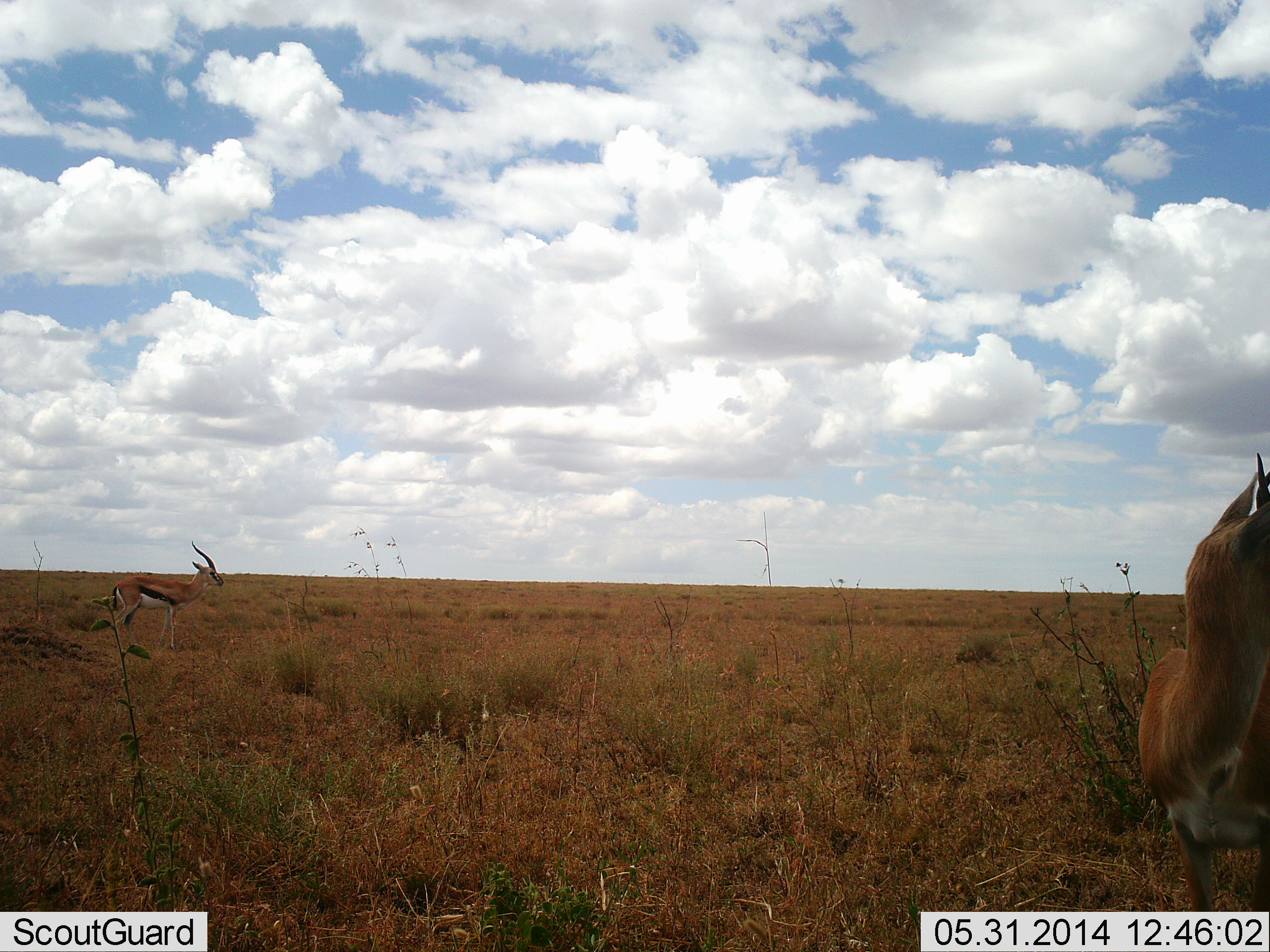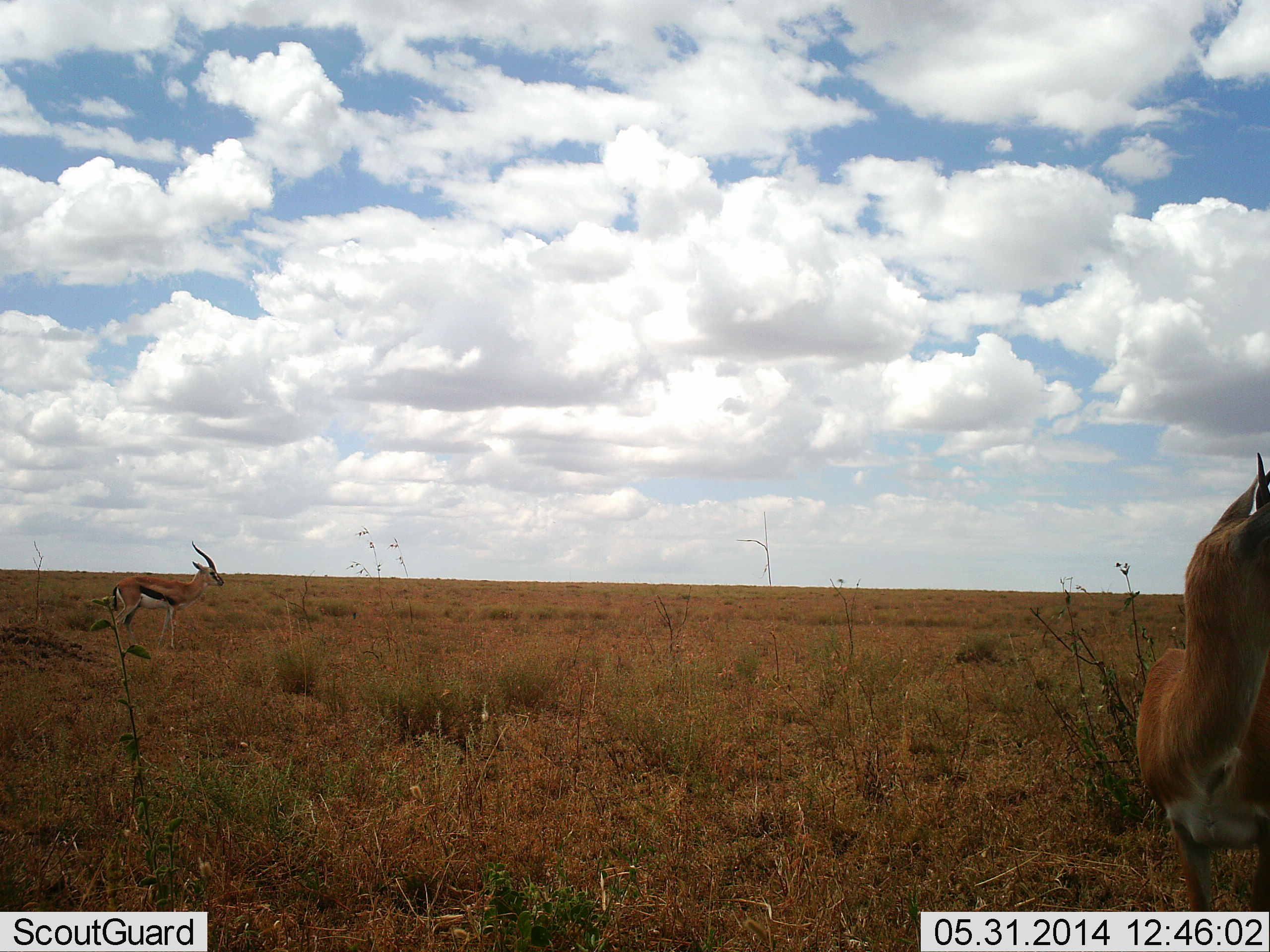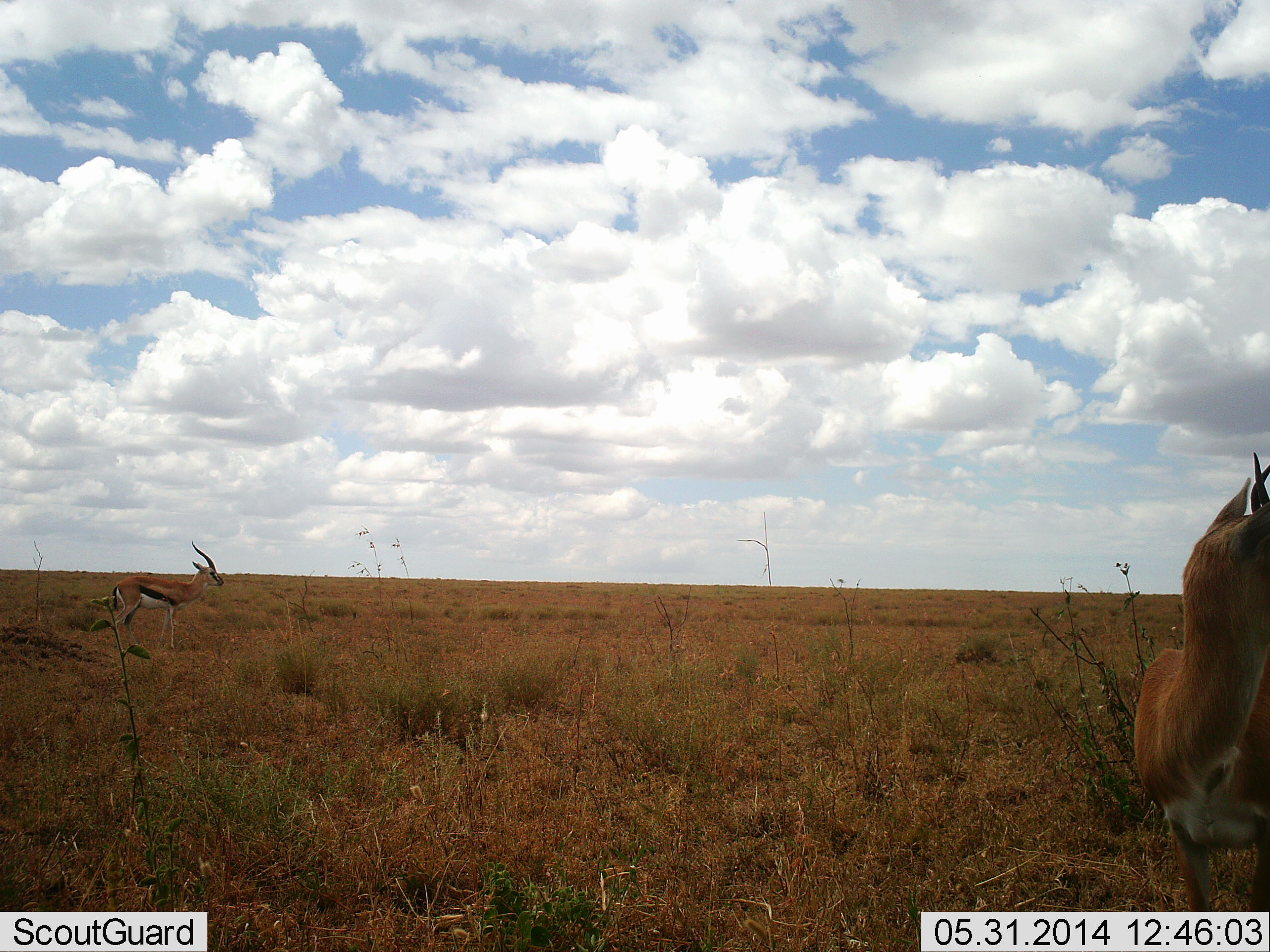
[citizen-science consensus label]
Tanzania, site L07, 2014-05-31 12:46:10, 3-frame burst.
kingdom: Animalia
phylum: Chordata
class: Mammalia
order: Artiodactyla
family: Bovidae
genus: Eudorcas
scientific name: Eudorcas thomsonii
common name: thomson's gazelle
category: gazellethomsons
Gazellethomsons (thomson's gazelle) (Eudorcas thomsonii), count 2. Behavior (volunteer vote fractions): standing 100%, resting 0%, moving 0%, interacting 0%. Young present (vote fraction): 0%. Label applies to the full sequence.